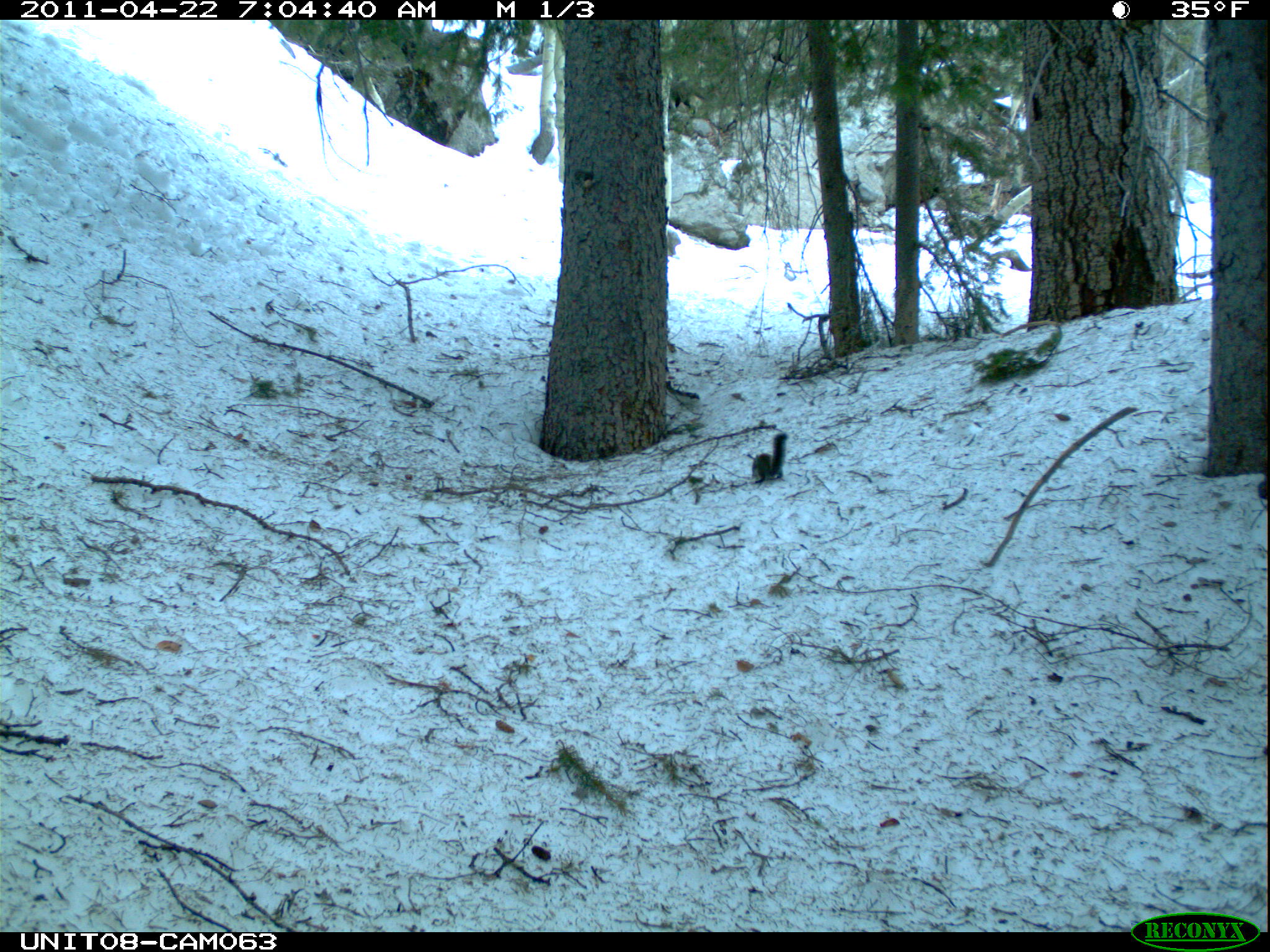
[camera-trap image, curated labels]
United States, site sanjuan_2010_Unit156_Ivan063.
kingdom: Animalia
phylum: Chordata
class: Mammalia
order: Rodentia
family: Sciuridae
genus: Tamiasciurus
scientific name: Tamiasciurus hudsonicus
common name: american red squirrel